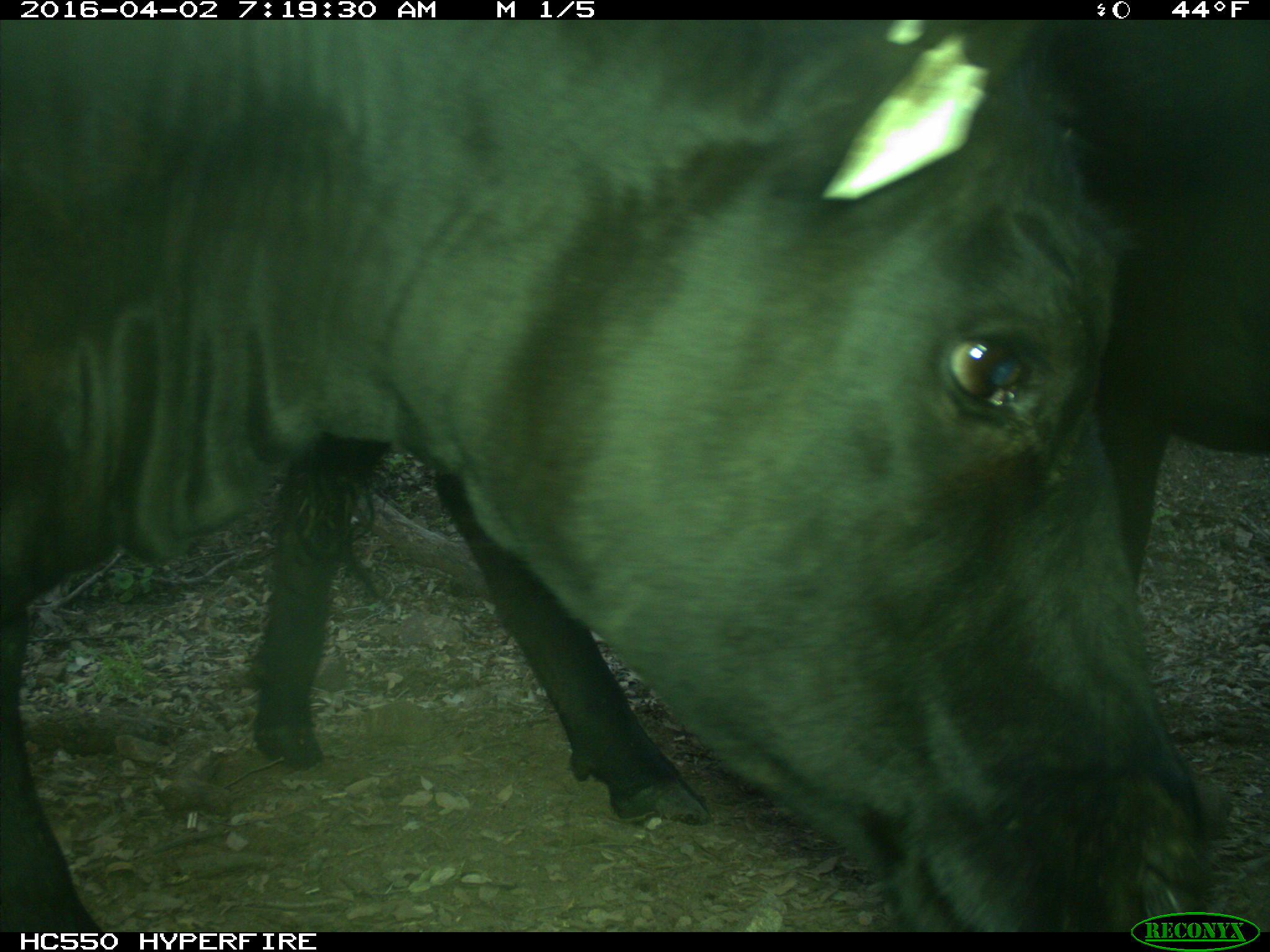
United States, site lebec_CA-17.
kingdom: Animalia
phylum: Chordata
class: Mammalia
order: Artiodactyla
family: Bovidae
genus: Bos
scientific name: Bos taurus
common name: domestic cow